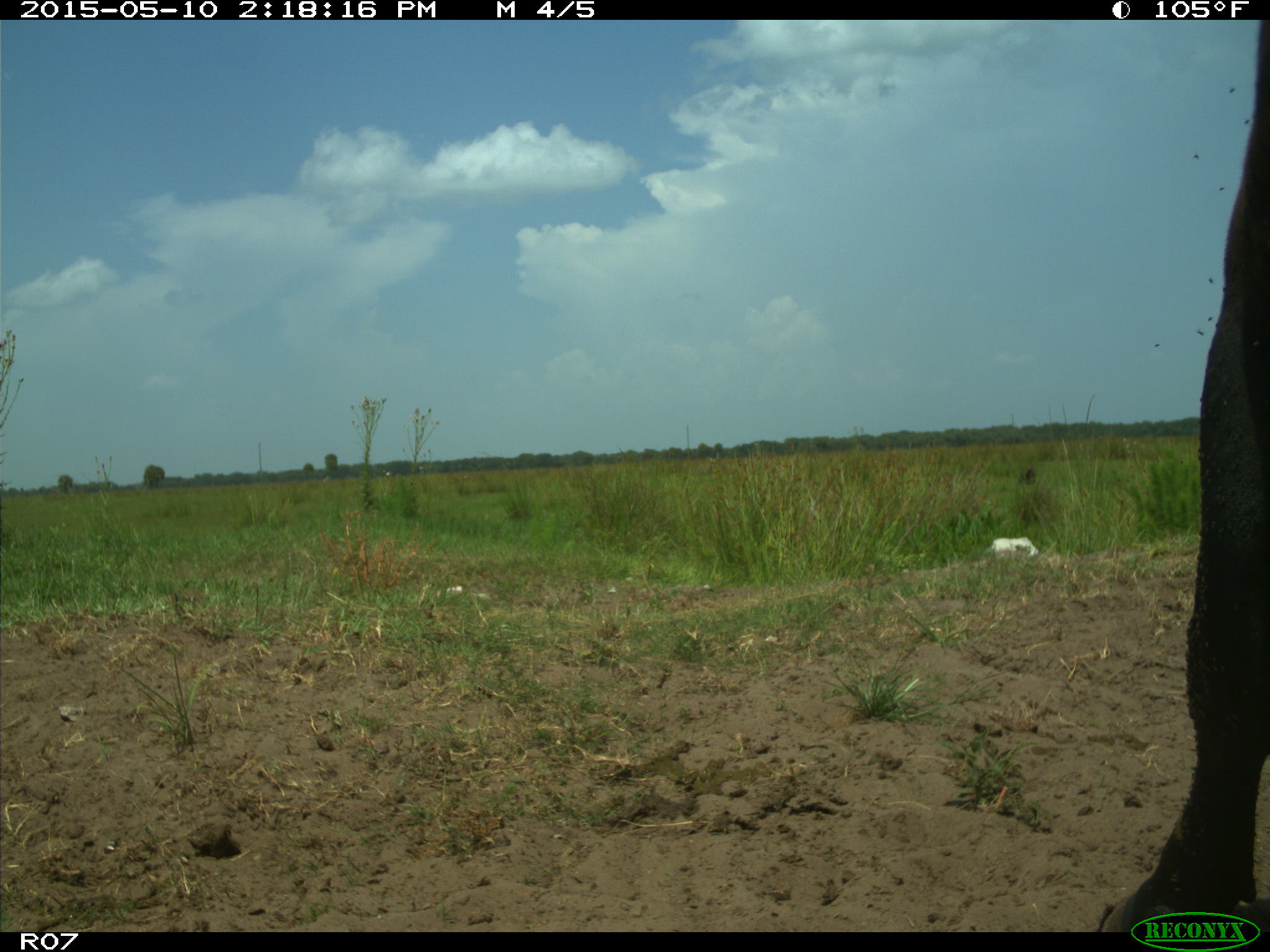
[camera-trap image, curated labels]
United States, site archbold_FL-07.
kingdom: Animalia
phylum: Chordata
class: Mammalia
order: Artiodactyla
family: Bovidae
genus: Bos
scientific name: Bos taurus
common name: domestic cow